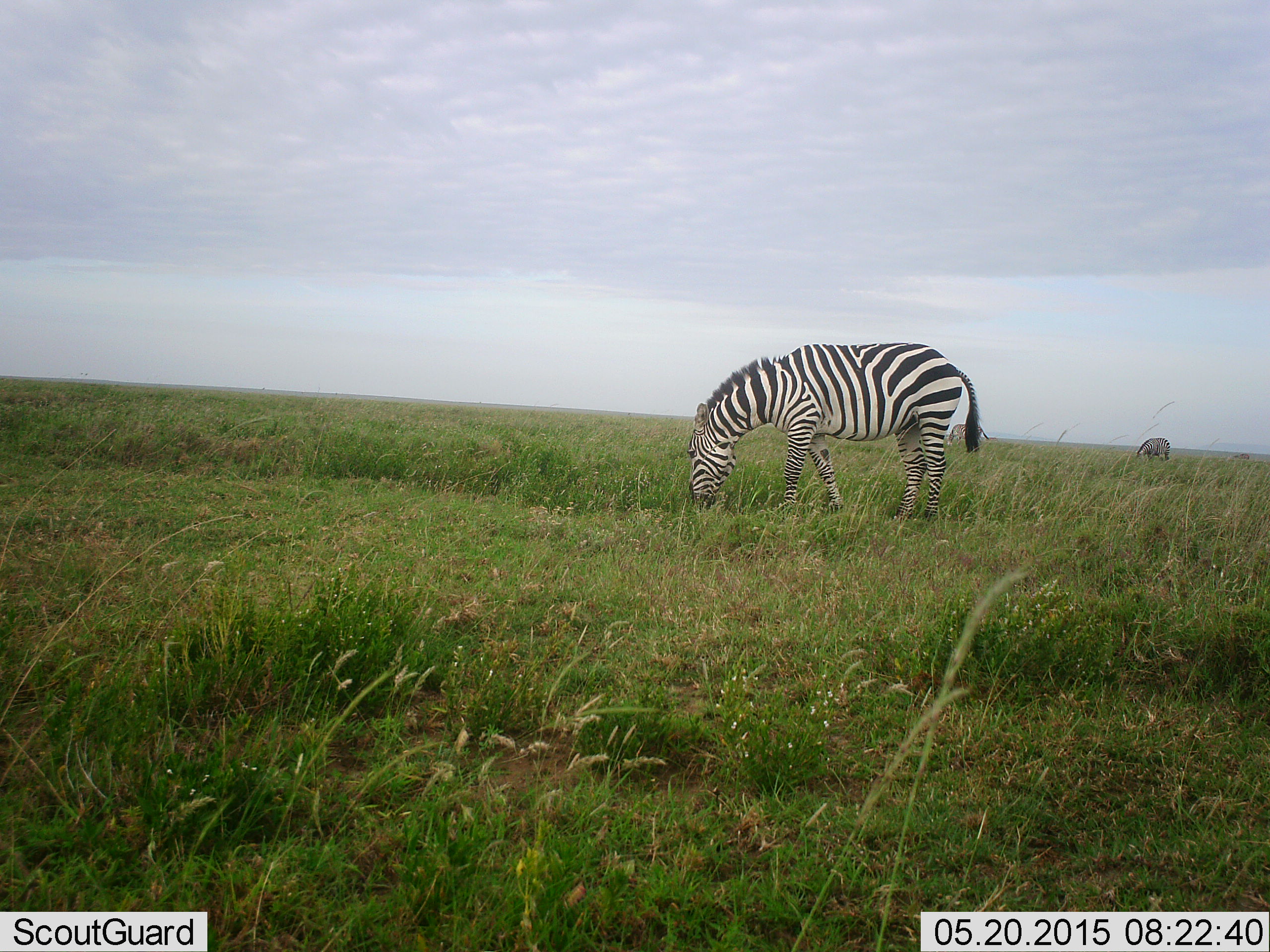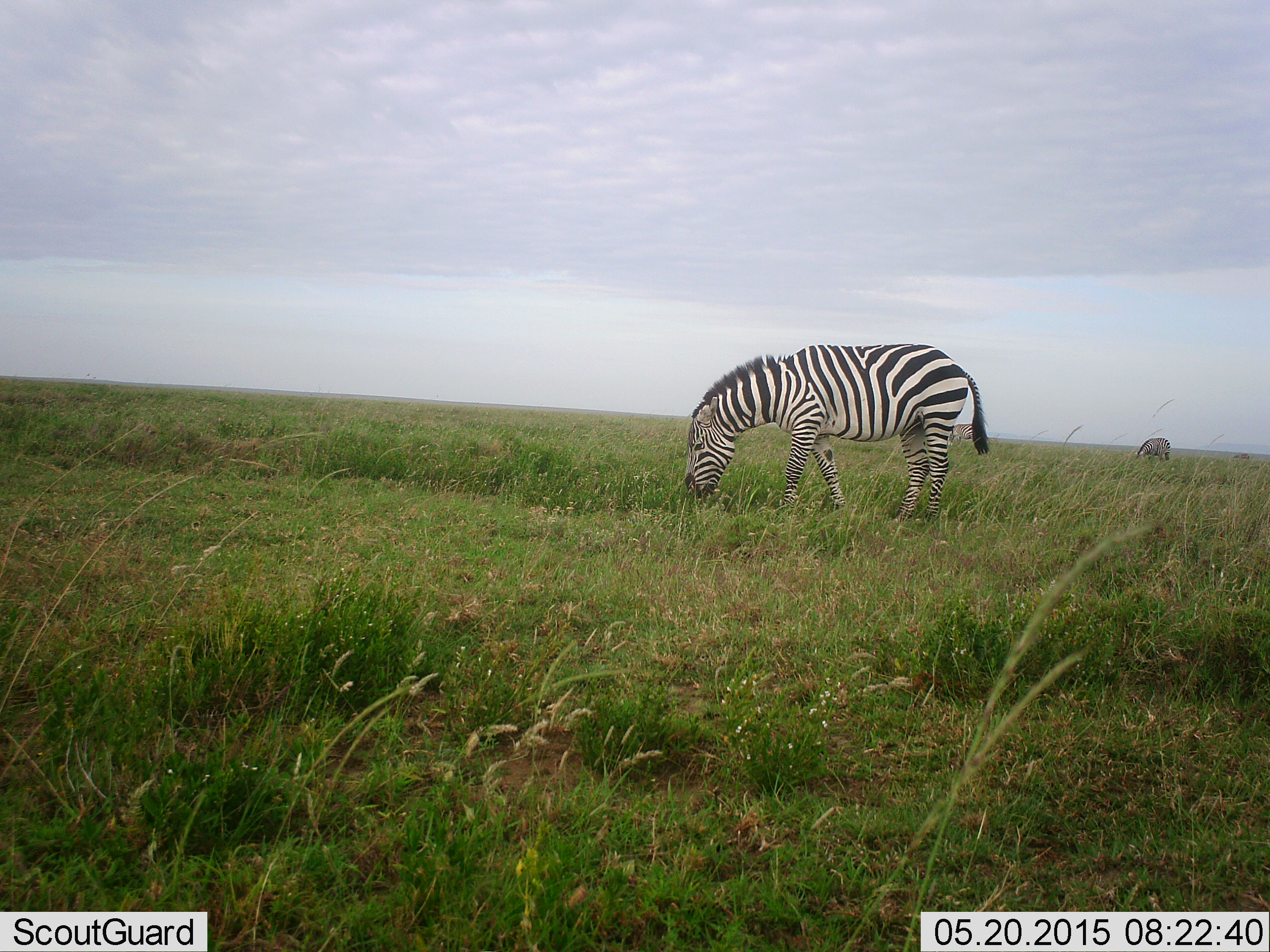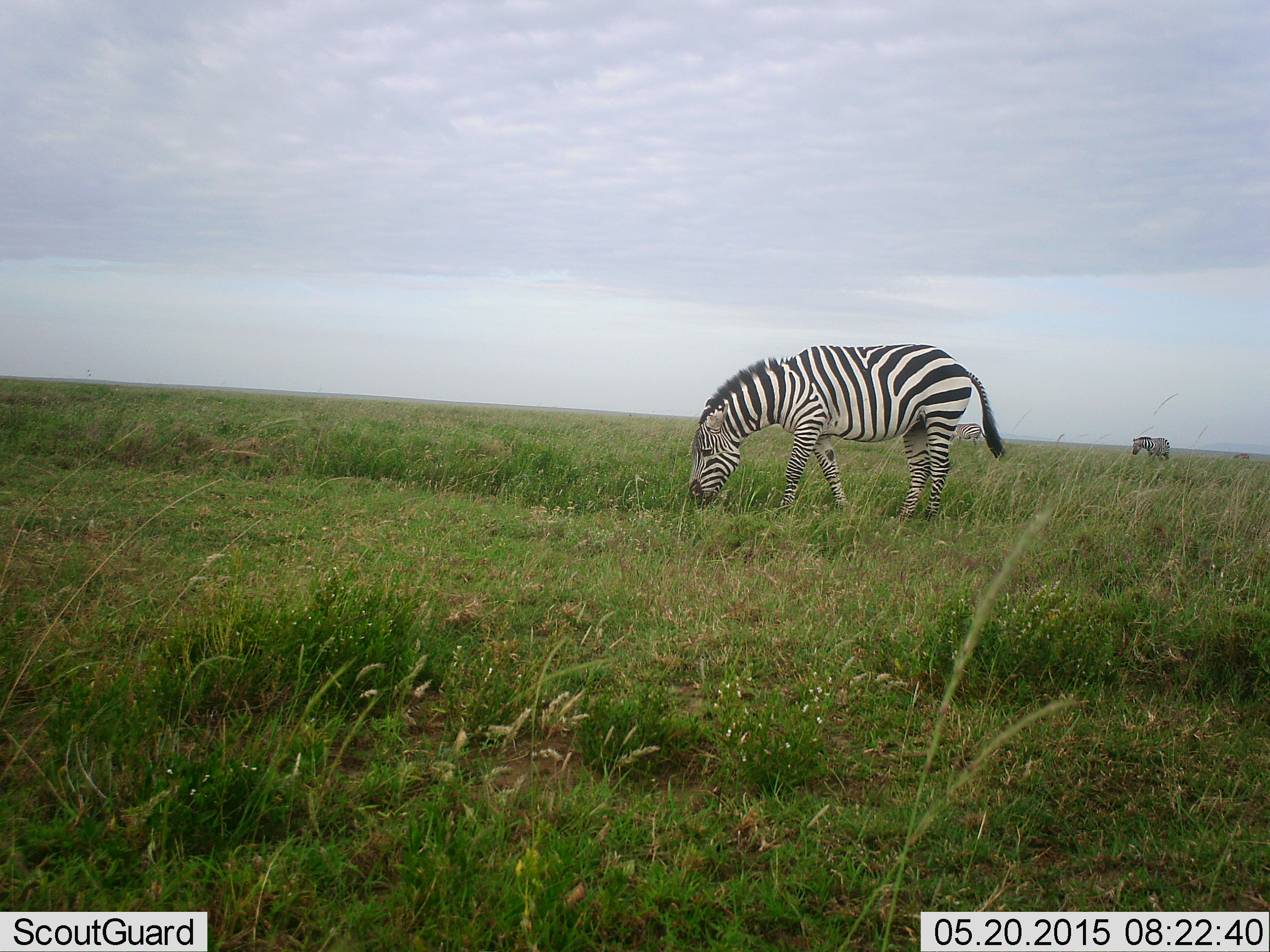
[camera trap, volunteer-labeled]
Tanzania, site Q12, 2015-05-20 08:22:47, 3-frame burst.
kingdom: Animalia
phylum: Chordata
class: Mammalia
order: Perissodactyla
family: Equidae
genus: Equus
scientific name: Equus quagga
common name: plains zebra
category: zebra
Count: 2.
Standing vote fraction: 40%.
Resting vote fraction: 0%.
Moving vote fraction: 10%.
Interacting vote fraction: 0%.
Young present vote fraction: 0%.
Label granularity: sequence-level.